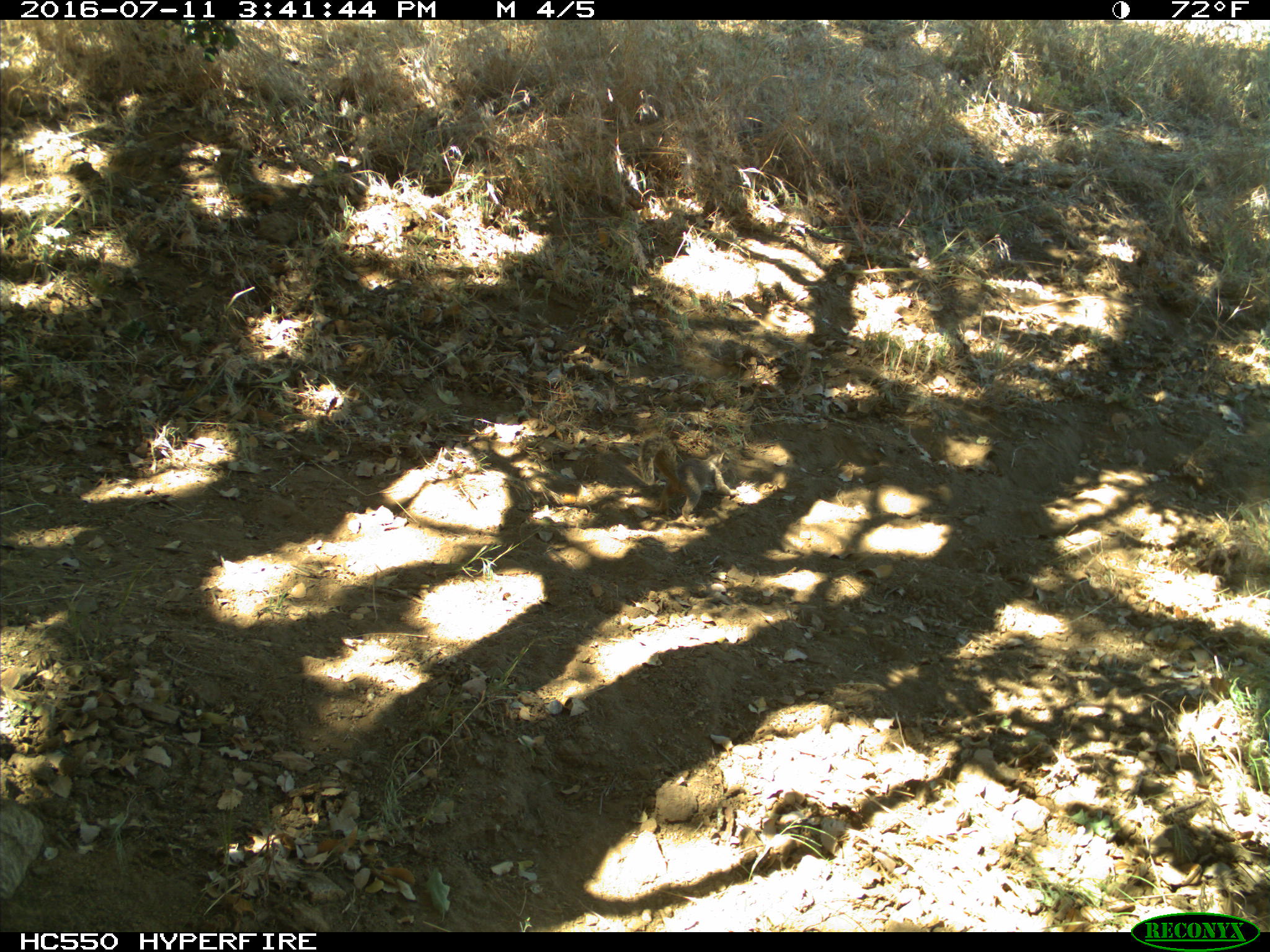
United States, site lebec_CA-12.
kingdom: Animalia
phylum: Chordata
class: Mammalia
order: Rodentia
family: Sciuridae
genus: Otospermophilus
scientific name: Otospermophilus beecheyi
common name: california ground squirrel